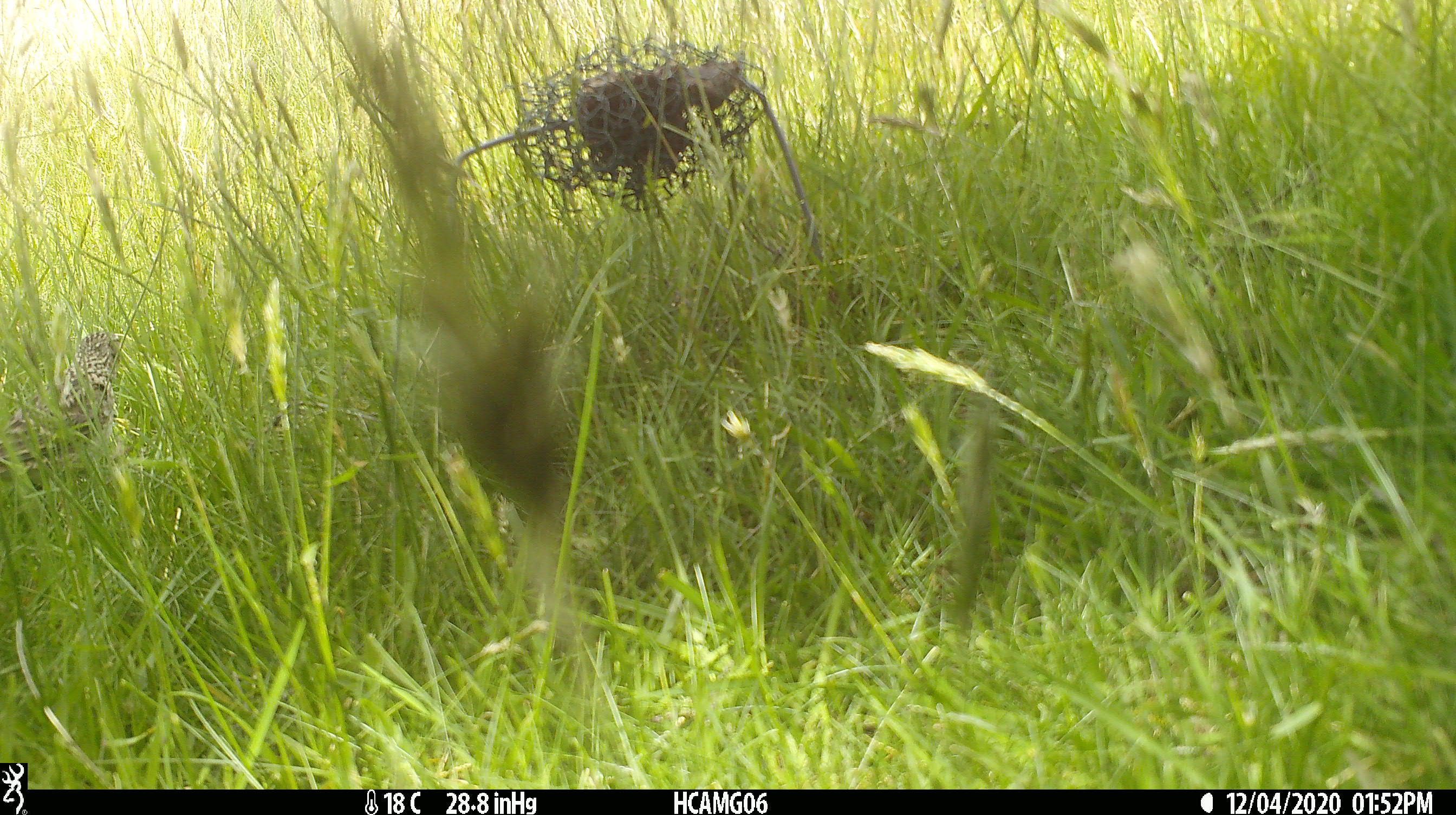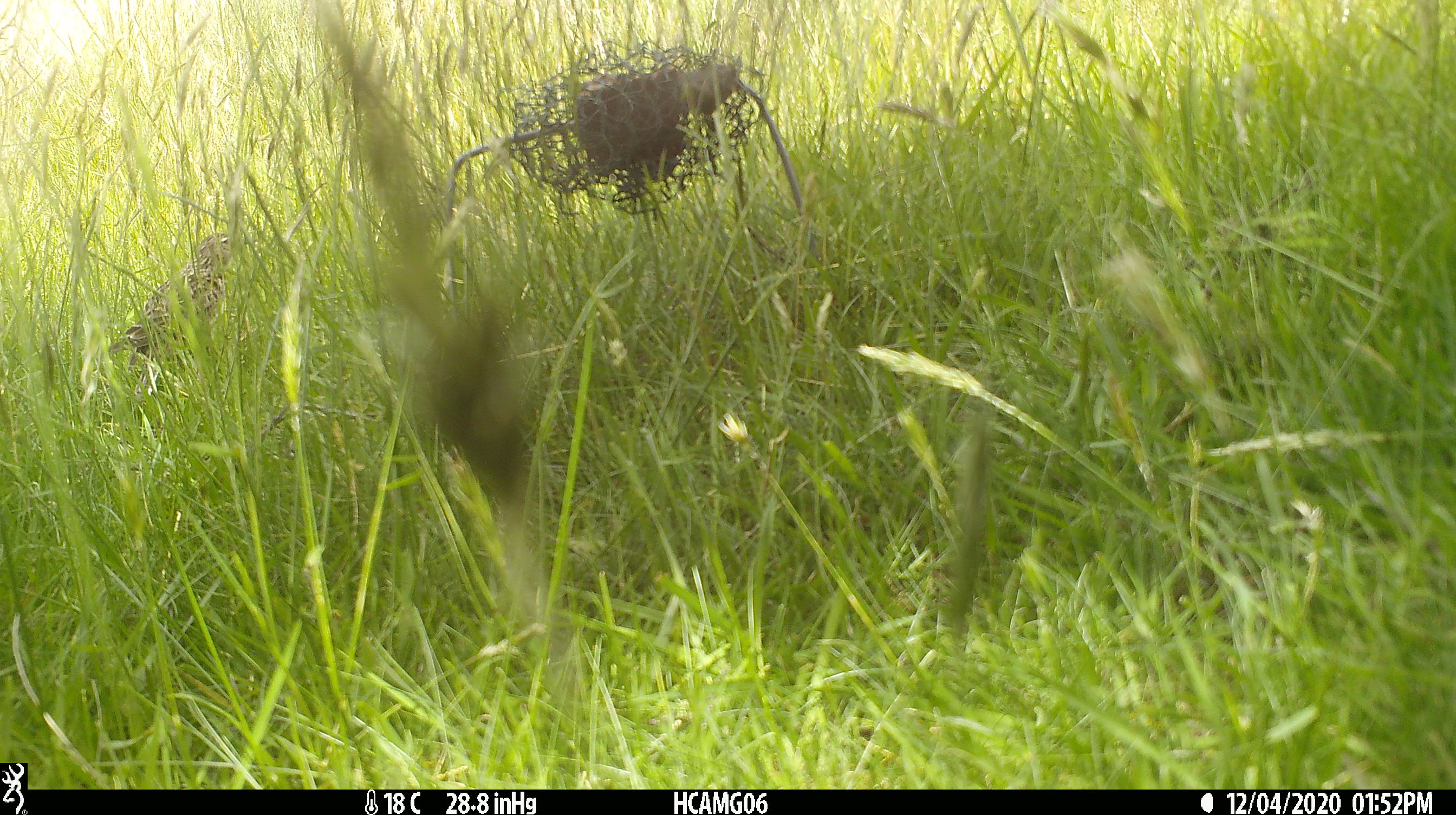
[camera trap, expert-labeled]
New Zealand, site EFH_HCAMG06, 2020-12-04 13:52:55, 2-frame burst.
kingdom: Animalia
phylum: Chordata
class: Aves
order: Passeriformes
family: Motacillidae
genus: Anthus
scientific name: Anthus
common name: pipit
Pipit (Anthus).